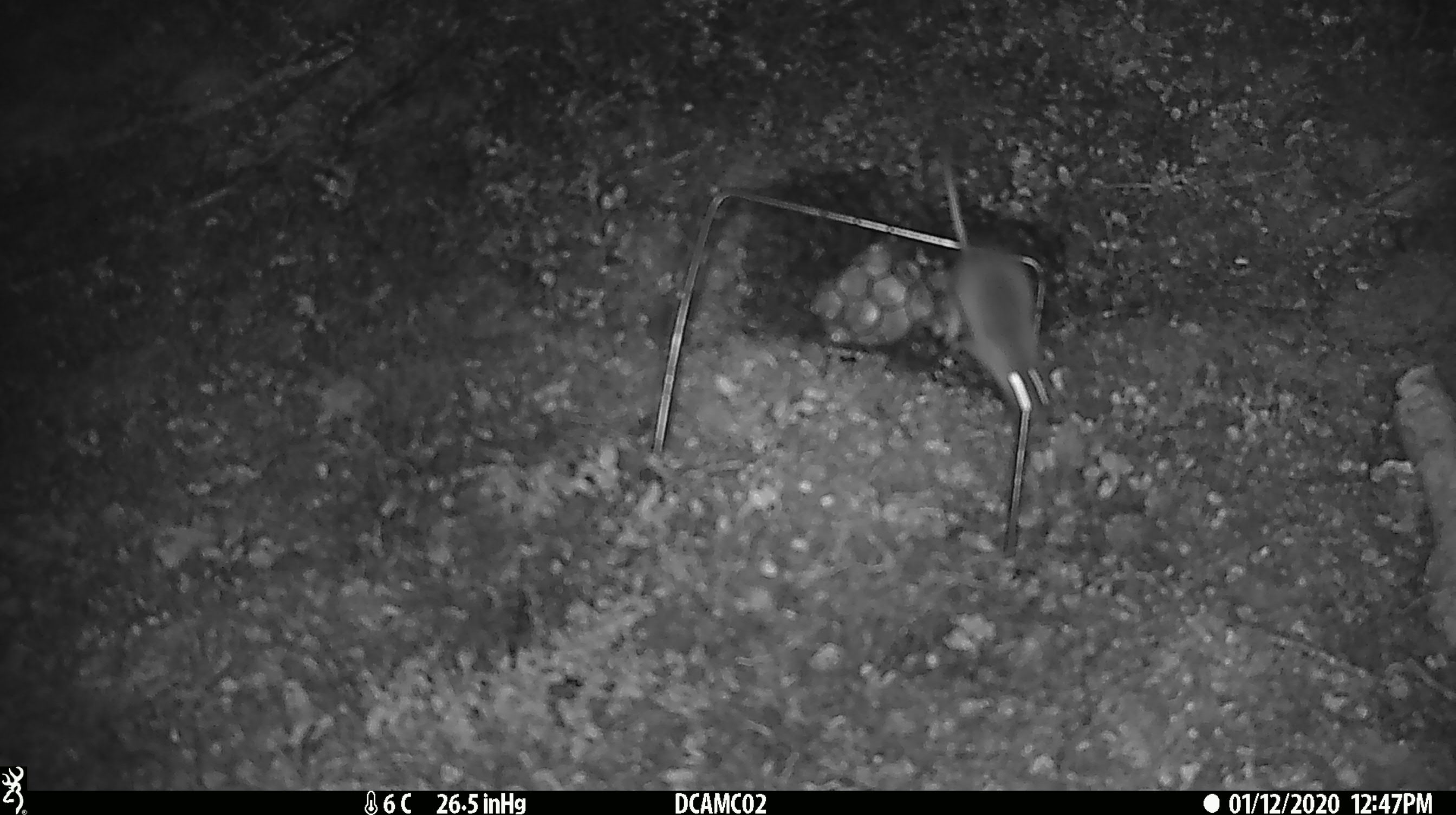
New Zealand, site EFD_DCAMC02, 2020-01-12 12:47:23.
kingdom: Animalia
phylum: Chordata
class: Mammalia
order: Rodentia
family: Muridae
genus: Mus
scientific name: Mus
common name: mouse